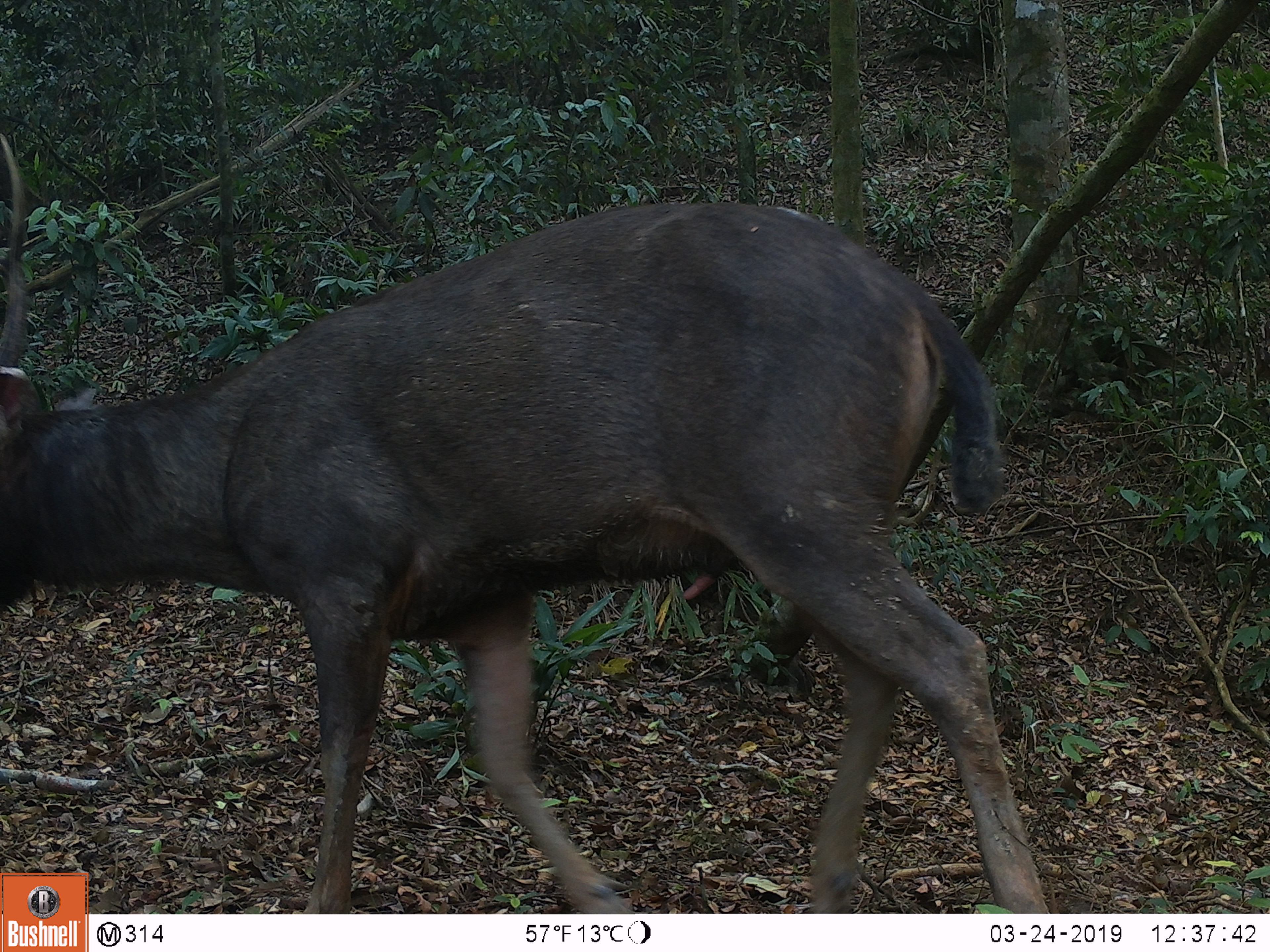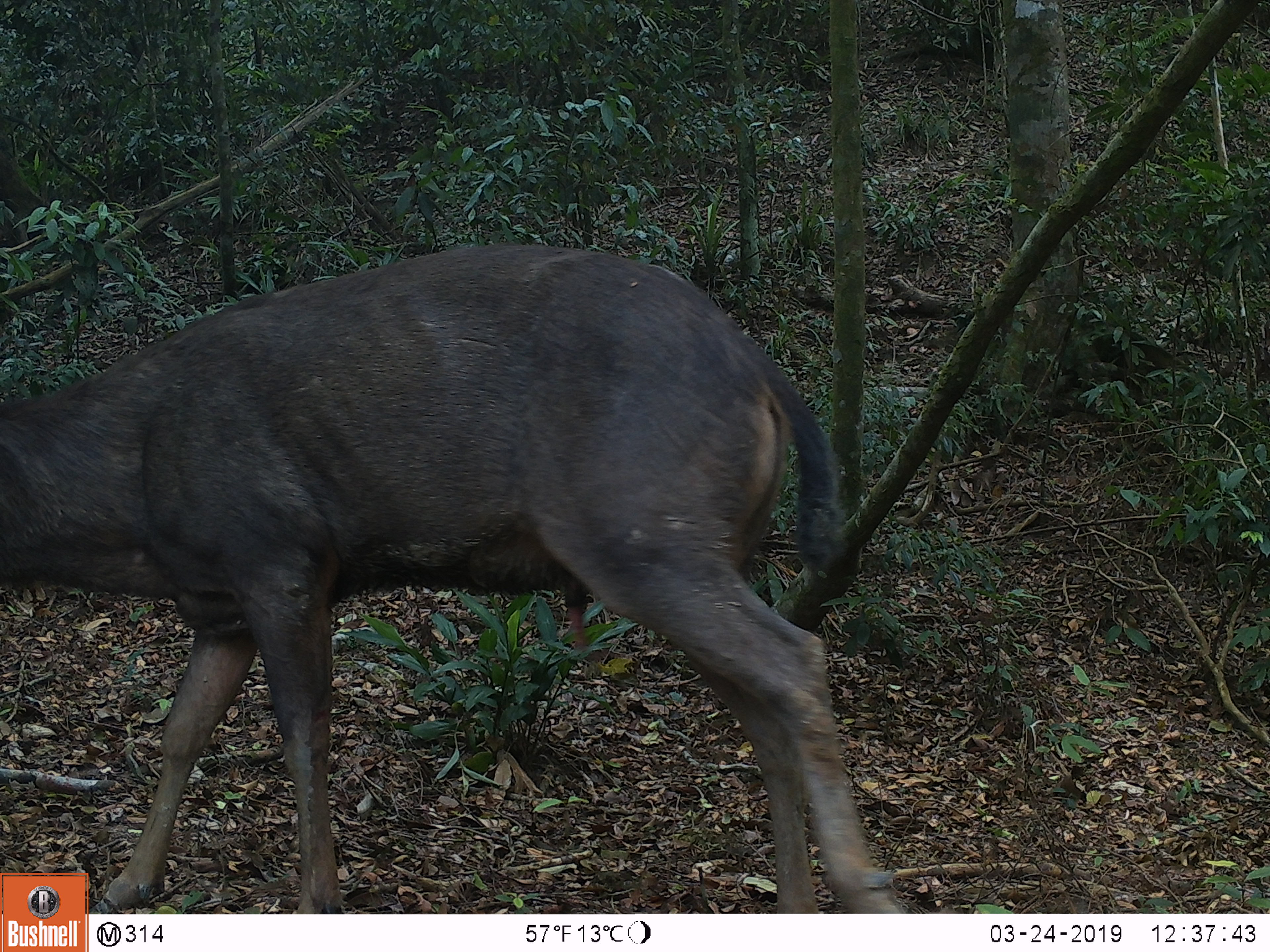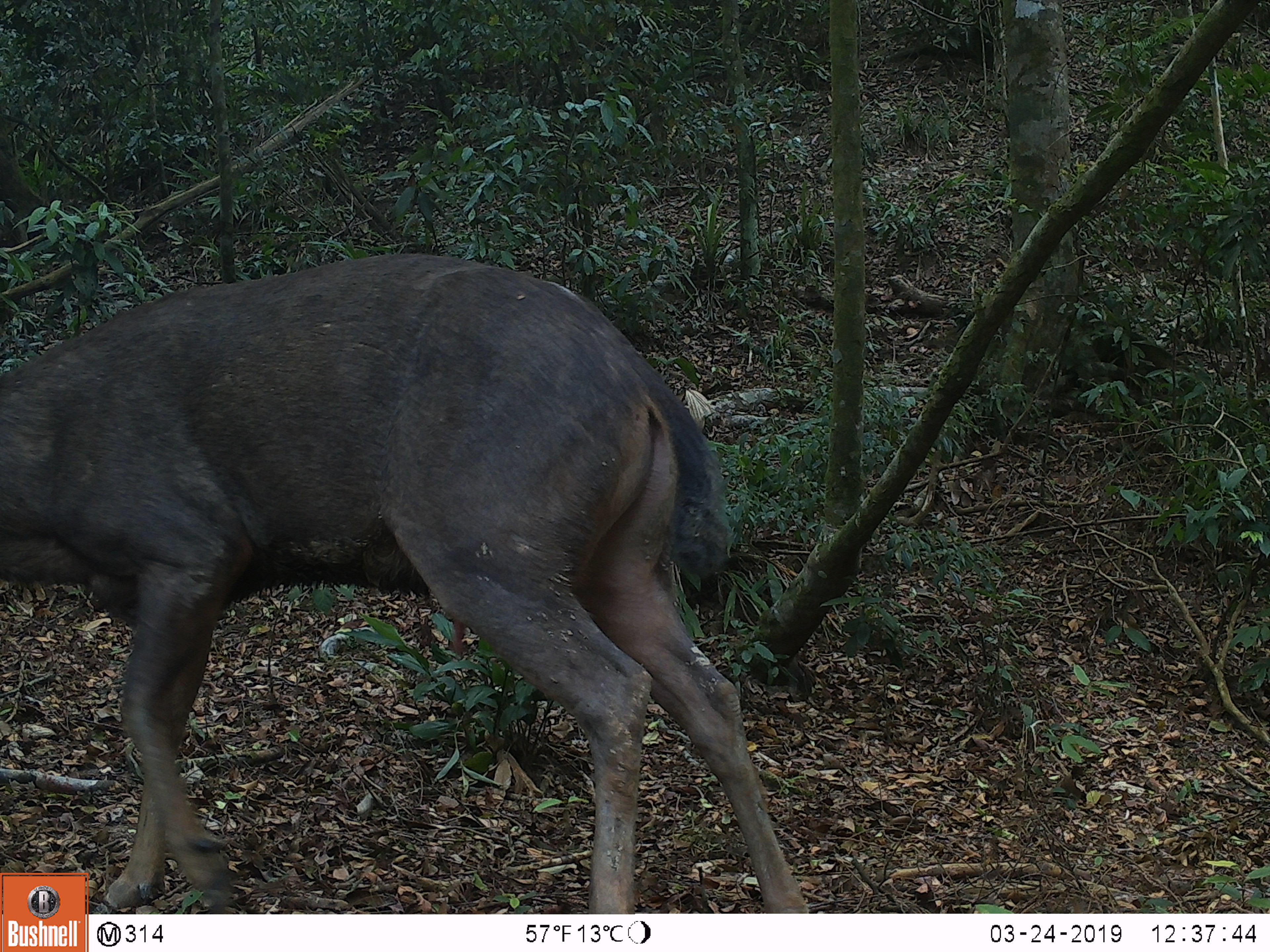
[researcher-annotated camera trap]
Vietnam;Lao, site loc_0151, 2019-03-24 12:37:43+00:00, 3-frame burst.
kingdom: Animalia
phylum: Chordata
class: Mammalia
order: Artiodactyla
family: Cervidae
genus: Rusa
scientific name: Rusa unicolor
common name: sambar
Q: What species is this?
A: Sambar (Rusa unicolor).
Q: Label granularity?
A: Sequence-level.